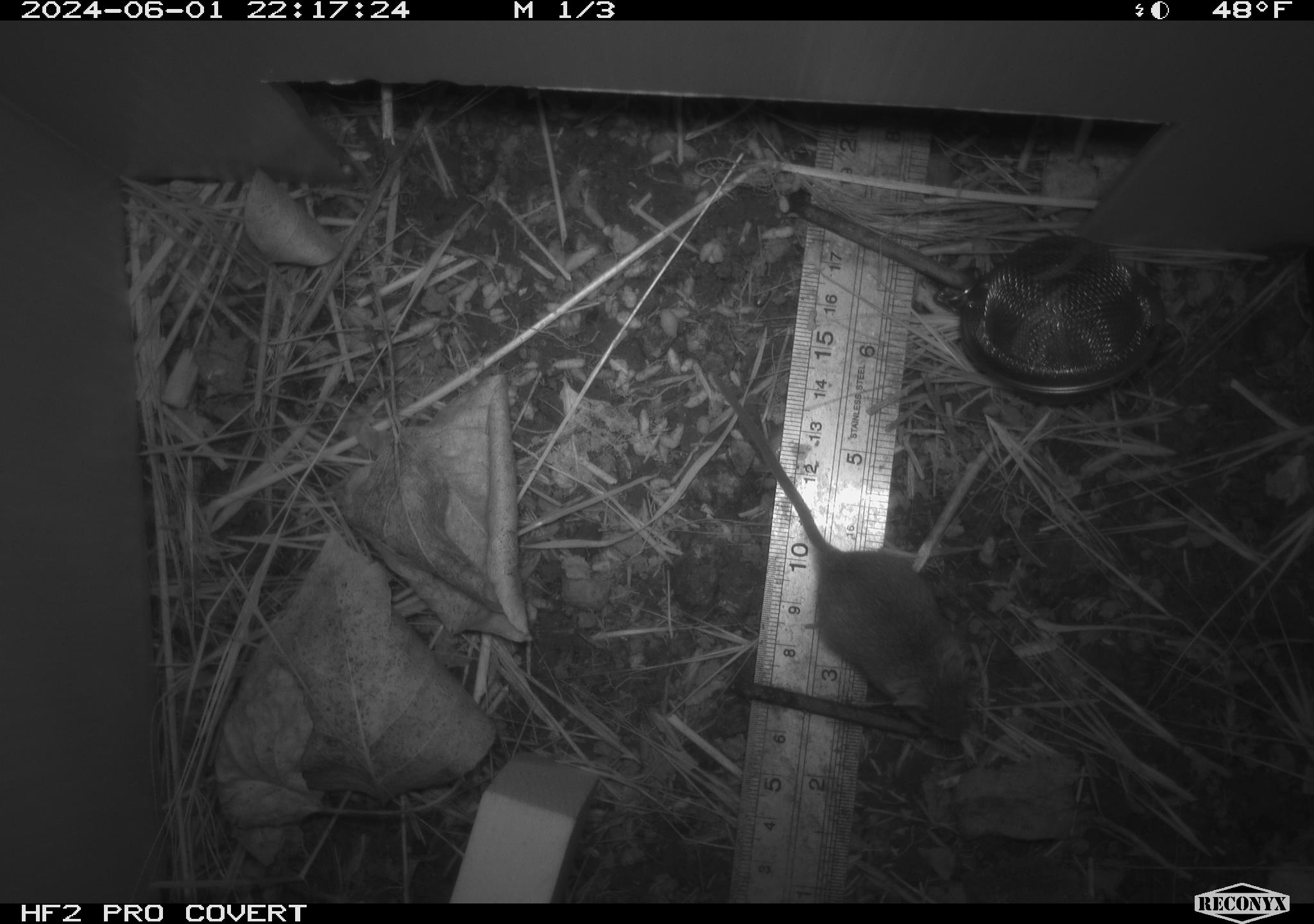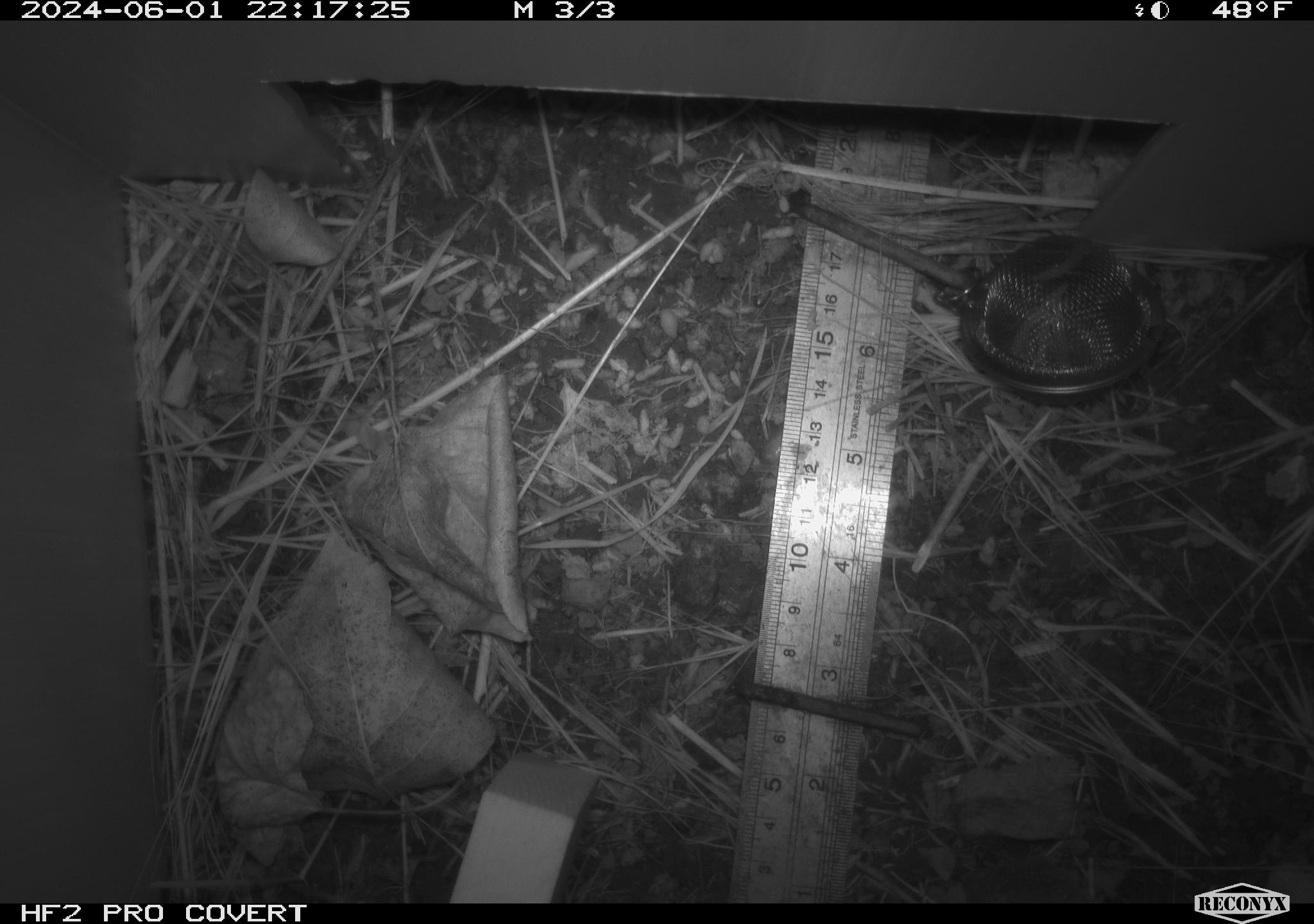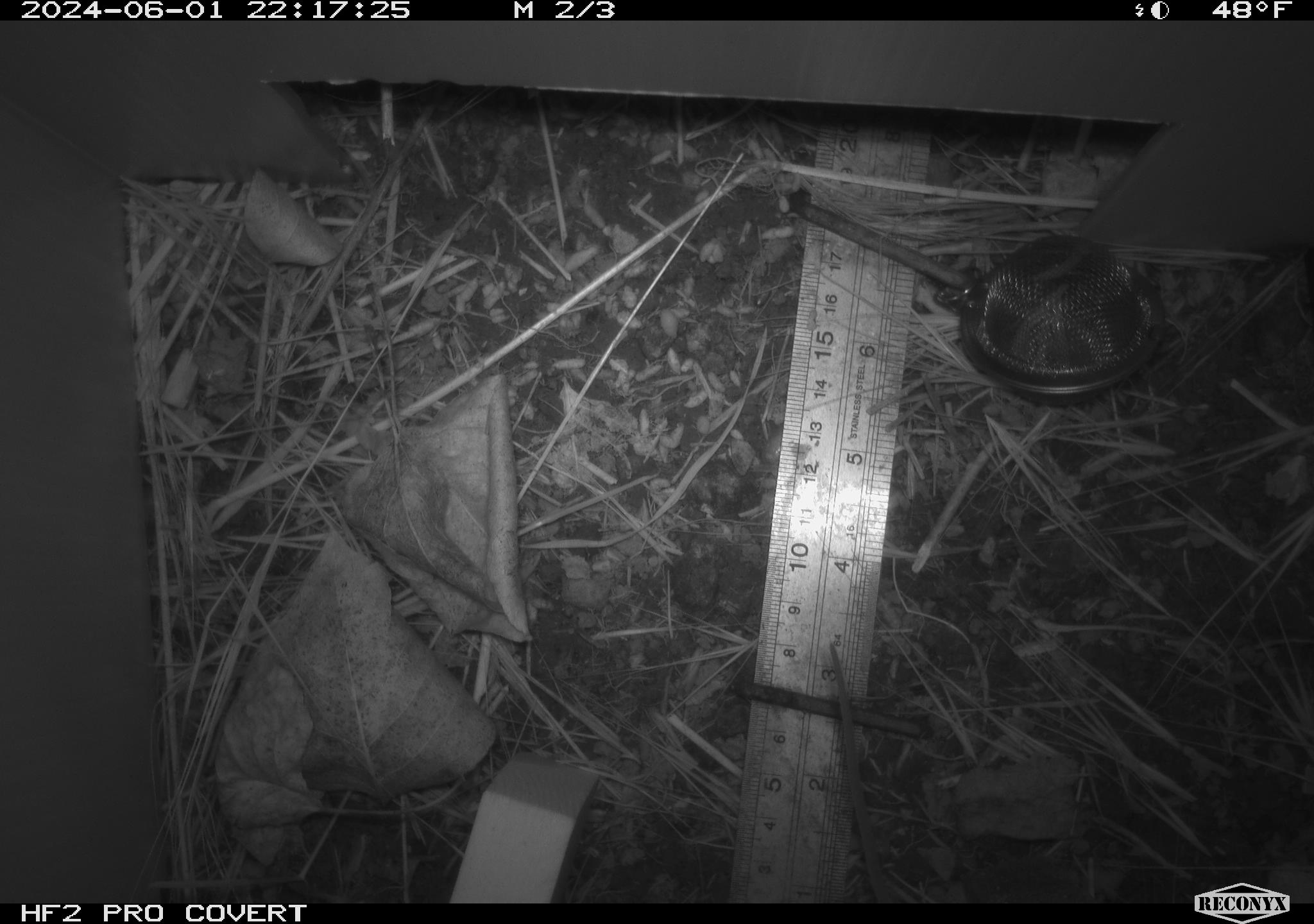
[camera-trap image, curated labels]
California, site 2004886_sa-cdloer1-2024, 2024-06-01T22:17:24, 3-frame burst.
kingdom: Animalia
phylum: Chordata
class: Mammalia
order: Rodentia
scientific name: Rodentia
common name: mouse species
Mouse species (Rodentia).